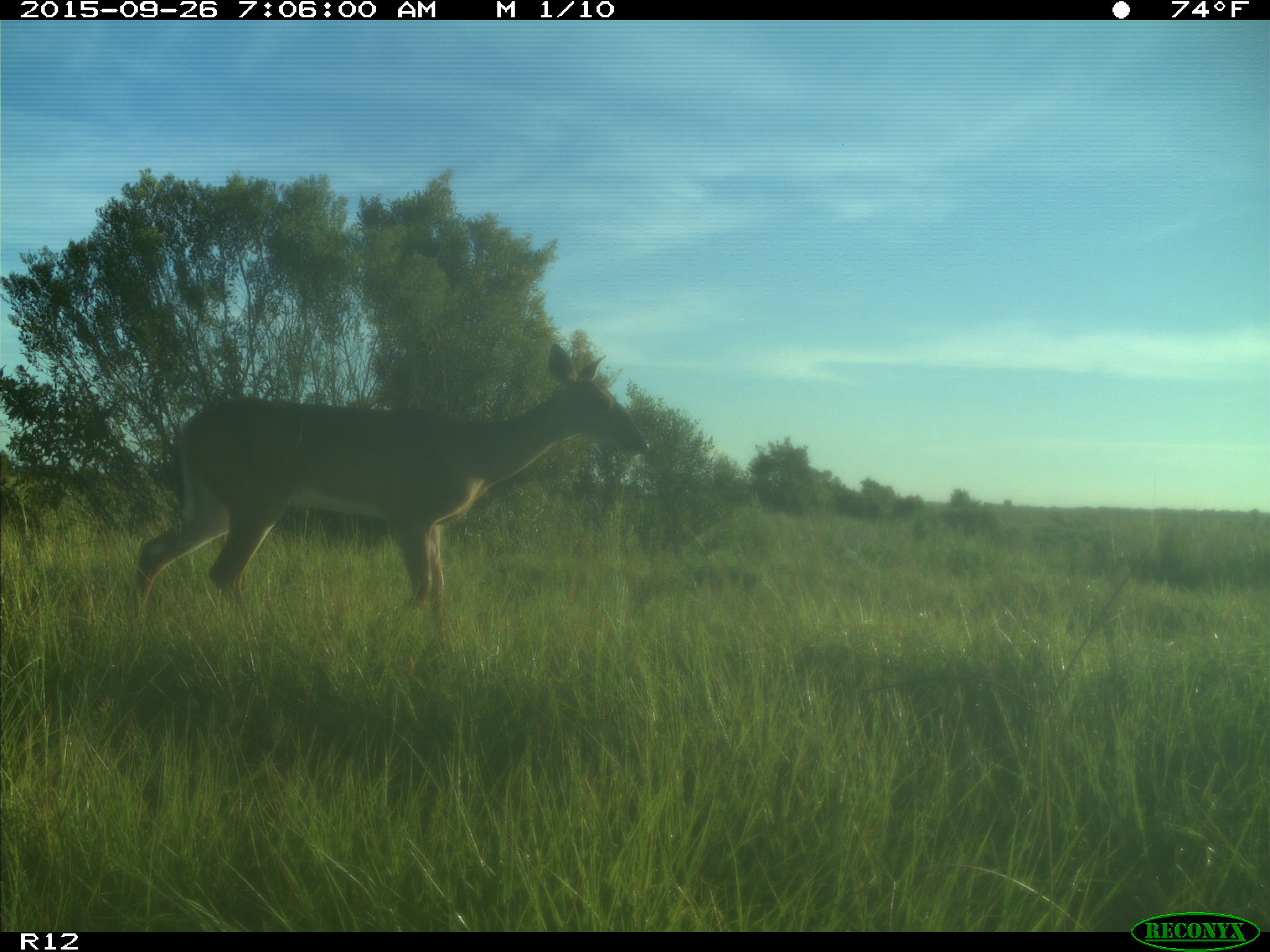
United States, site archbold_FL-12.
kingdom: Animalia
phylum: Chordata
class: Mammalia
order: Artiodactyla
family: Cervidae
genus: Odocoileus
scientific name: Odocoileus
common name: deer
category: unidentified deer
Unidentified deer (deer) (Odocoileus).